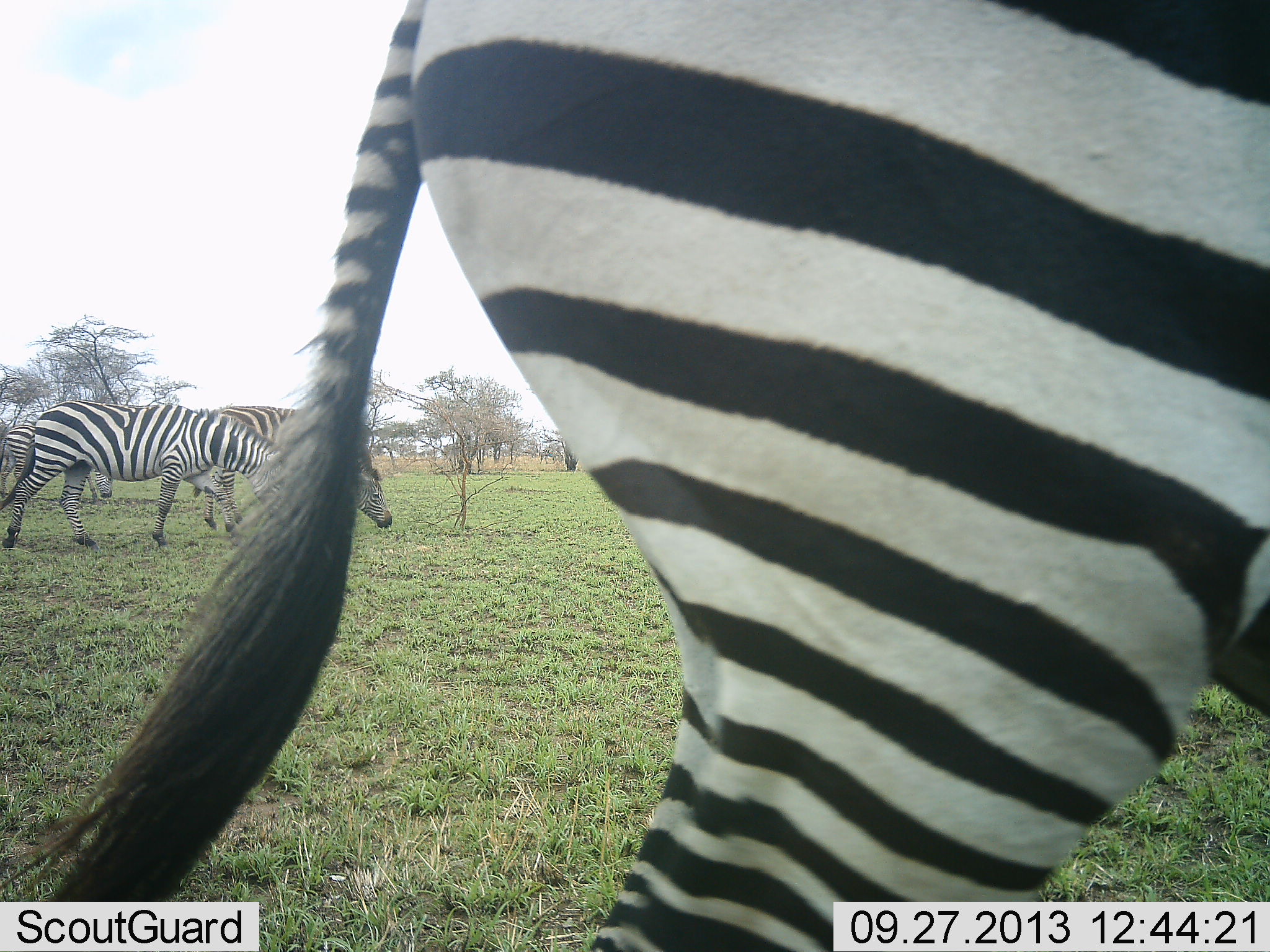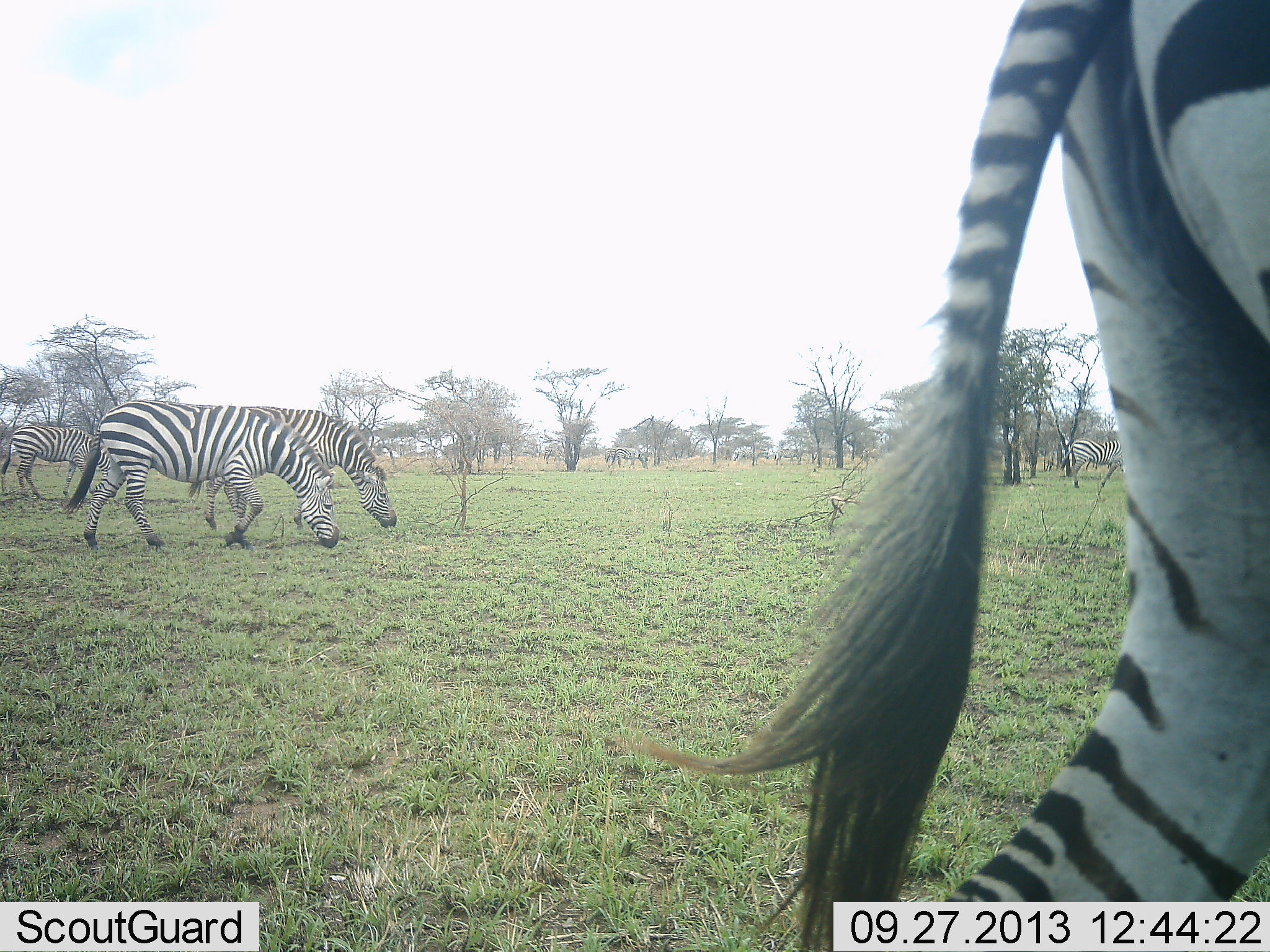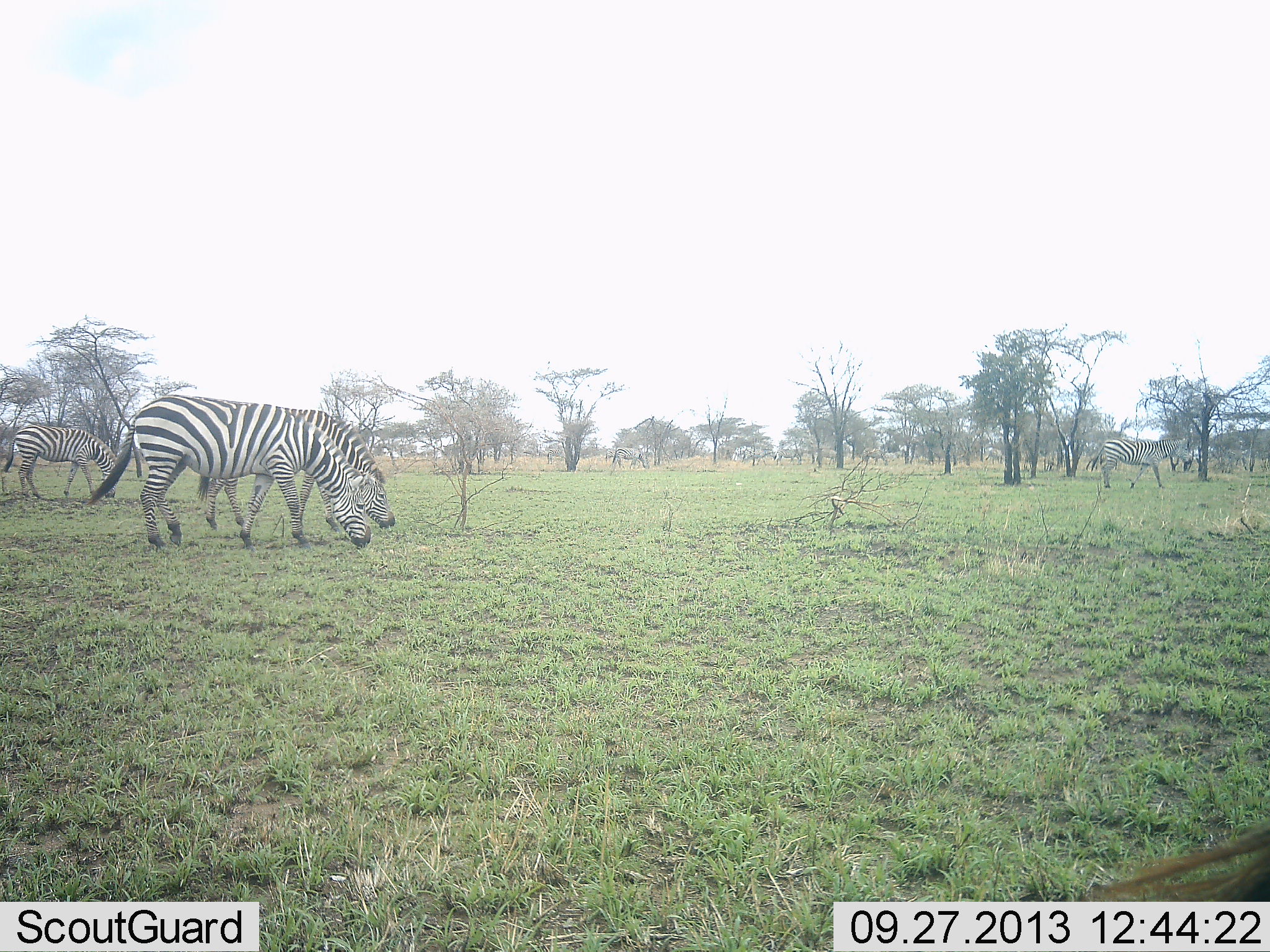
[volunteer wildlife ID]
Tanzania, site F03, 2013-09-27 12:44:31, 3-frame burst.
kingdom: Animalia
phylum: Chordata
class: Mammalia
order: Perissodactyla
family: Equidae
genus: Equus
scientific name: Equus quagga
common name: plains zebra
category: zebra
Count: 8.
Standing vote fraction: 20%.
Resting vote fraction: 0%.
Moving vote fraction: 100%.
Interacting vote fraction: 0%.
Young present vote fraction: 0%.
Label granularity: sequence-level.